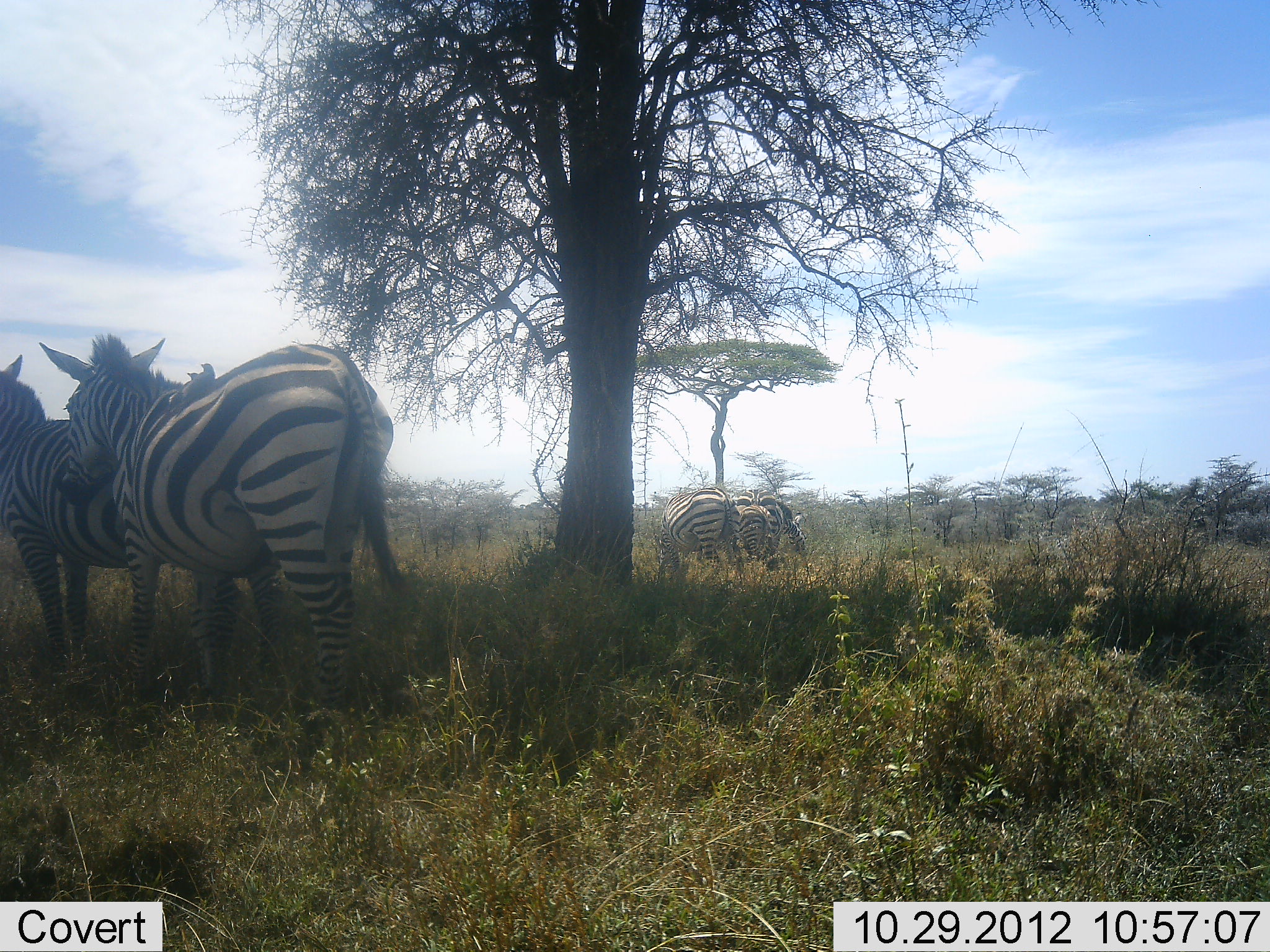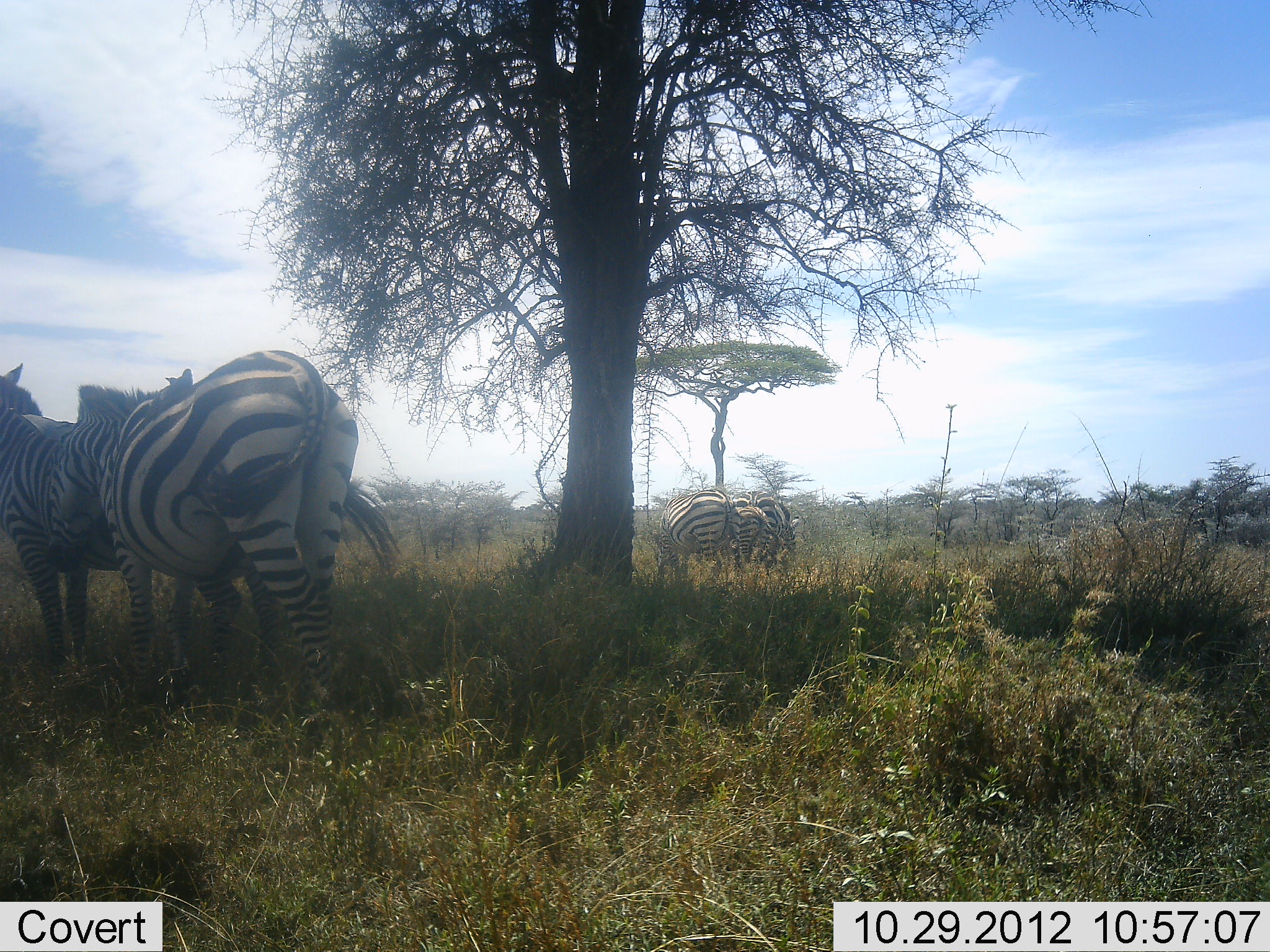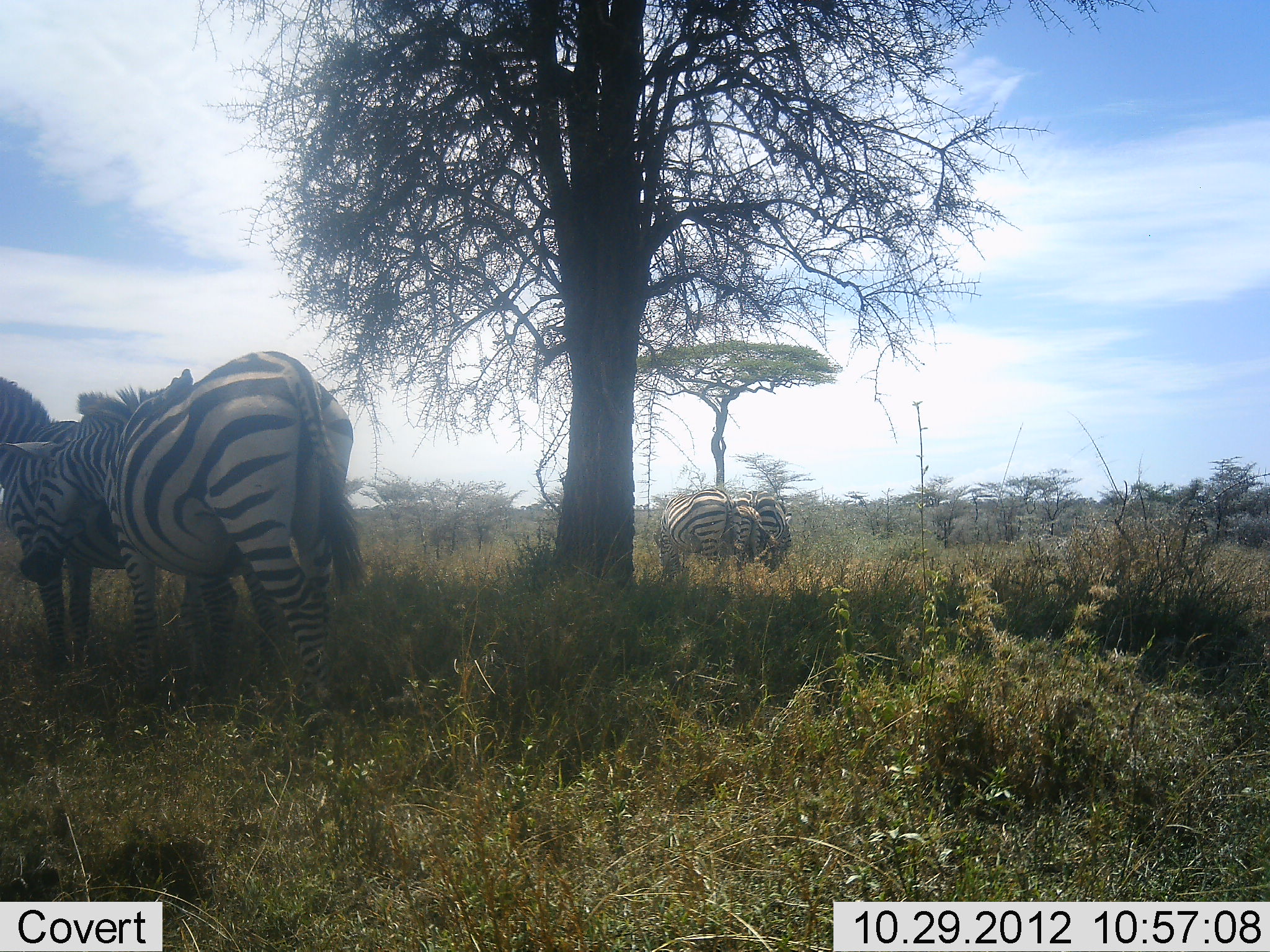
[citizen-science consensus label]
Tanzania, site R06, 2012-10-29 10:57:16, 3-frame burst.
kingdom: Animalia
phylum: Chordata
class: Mammalia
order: Perissodactyla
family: Equidae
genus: Equus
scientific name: Equus quagga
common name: plains zebra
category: zebra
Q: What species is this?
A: Zebra (plains zebra) (Equus quagga).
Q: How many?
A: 6.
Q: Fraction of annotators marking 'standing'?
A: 60%.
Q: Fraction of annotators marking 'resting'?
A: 0%.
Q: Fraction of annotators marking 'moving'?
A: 10%.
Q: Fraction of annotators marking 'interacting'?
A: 50%.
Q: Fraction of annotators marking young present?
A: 0%.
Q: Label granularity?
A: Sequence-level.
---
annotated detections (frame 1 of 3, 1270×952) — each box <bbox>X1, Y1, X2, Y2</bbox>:
animal: <bbox>39, 332, 409, 764</bbox>; <bbox>0, 353, 279, 704</bbox>; <bbox>657, 485, 742, 581</bbox>; <bbox>736, 487, 805, 571</bbox>; <bbox>709, 503, 773, 576</bbox>; <bbox>170, 363, 216, 415</bbox>; <bbox>167, 372, 202, 411</bbox>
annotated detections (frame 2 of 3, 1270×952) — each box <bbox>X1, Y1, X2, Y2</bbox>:
animal: <bbox>5, 349, 404, 763</bbox>; <bbox>0, 362, 243, 687</bbox>; <bbox>653, 487, 743, 583</bbox>; <bbox>729, 489, 801, 560</bbox>; <bbox>719, 504, 790, 575</bbox>; <bbox>149, 368, 193, 420</bbox>; <bbox>142, 376, 180, 421</bbox>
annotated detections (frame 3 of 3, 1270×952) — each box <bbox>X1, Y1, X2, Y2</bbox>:
animal: <bbox>1, 349, 365, 721</bbox>; <bbox>0, 376, 214, 711</bbox>; <bbox>651, 489, 737, 581</bbox>; <bbox>733, 489, 795, 567</bbox>; <bbox>716, 504, 775, 572</bbox>; <bbox>160, 368, 193, 413</bbox>; <bbox>150, 372, 177, 418</bbox>